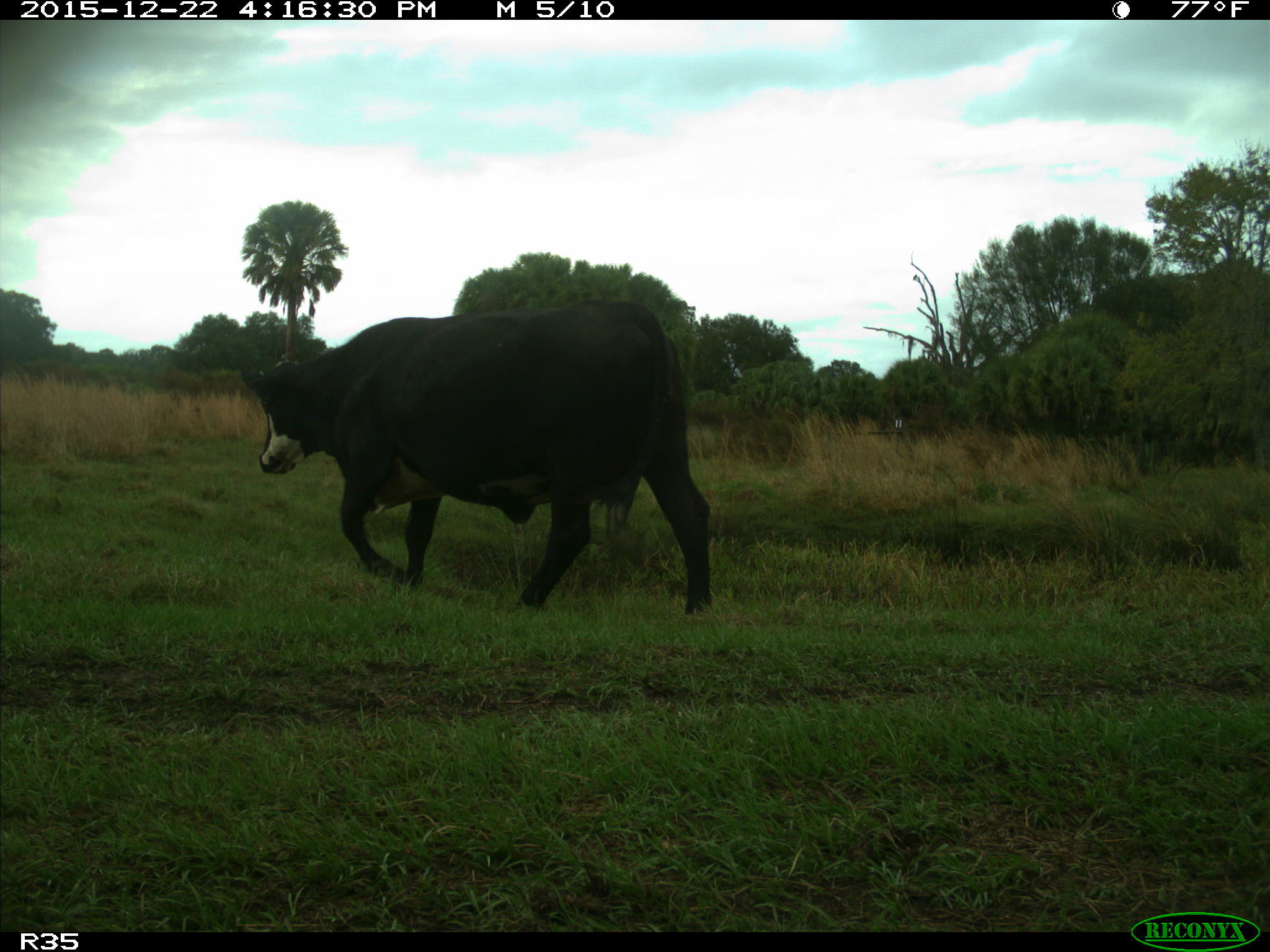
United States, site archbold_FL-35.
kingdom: Animalia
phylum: Chordata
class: Mammalia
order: Artiodactyla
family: Bovidae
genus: Bos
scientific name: Bos taurus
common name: domestic cow